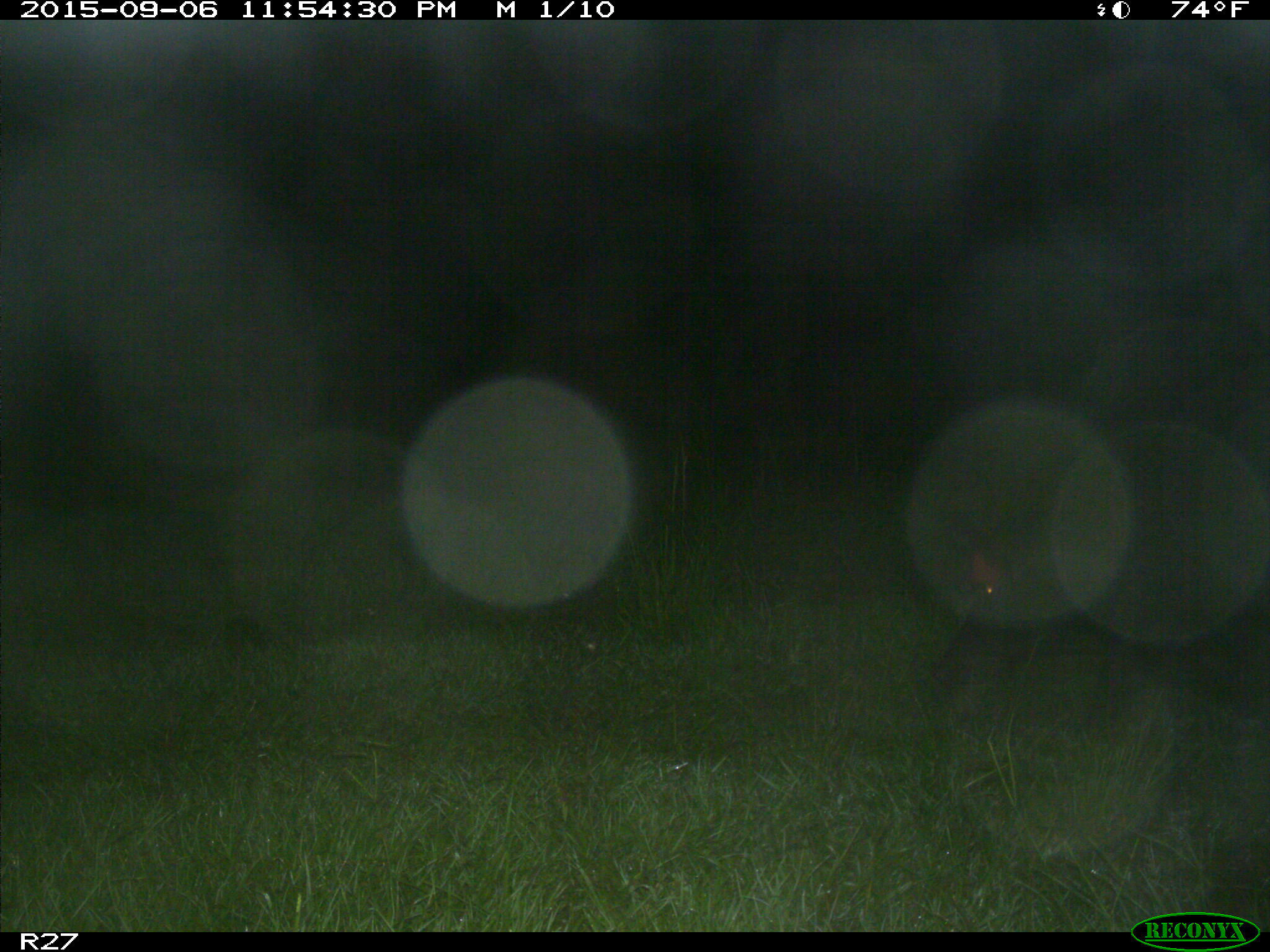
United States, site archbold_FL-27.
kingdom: Animalia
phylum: Chordata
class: Mammalia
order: Artiodactyla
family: Suidae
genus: Sus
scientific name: Sus scrofa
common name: wild boar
Sus scrofa (wild boar).